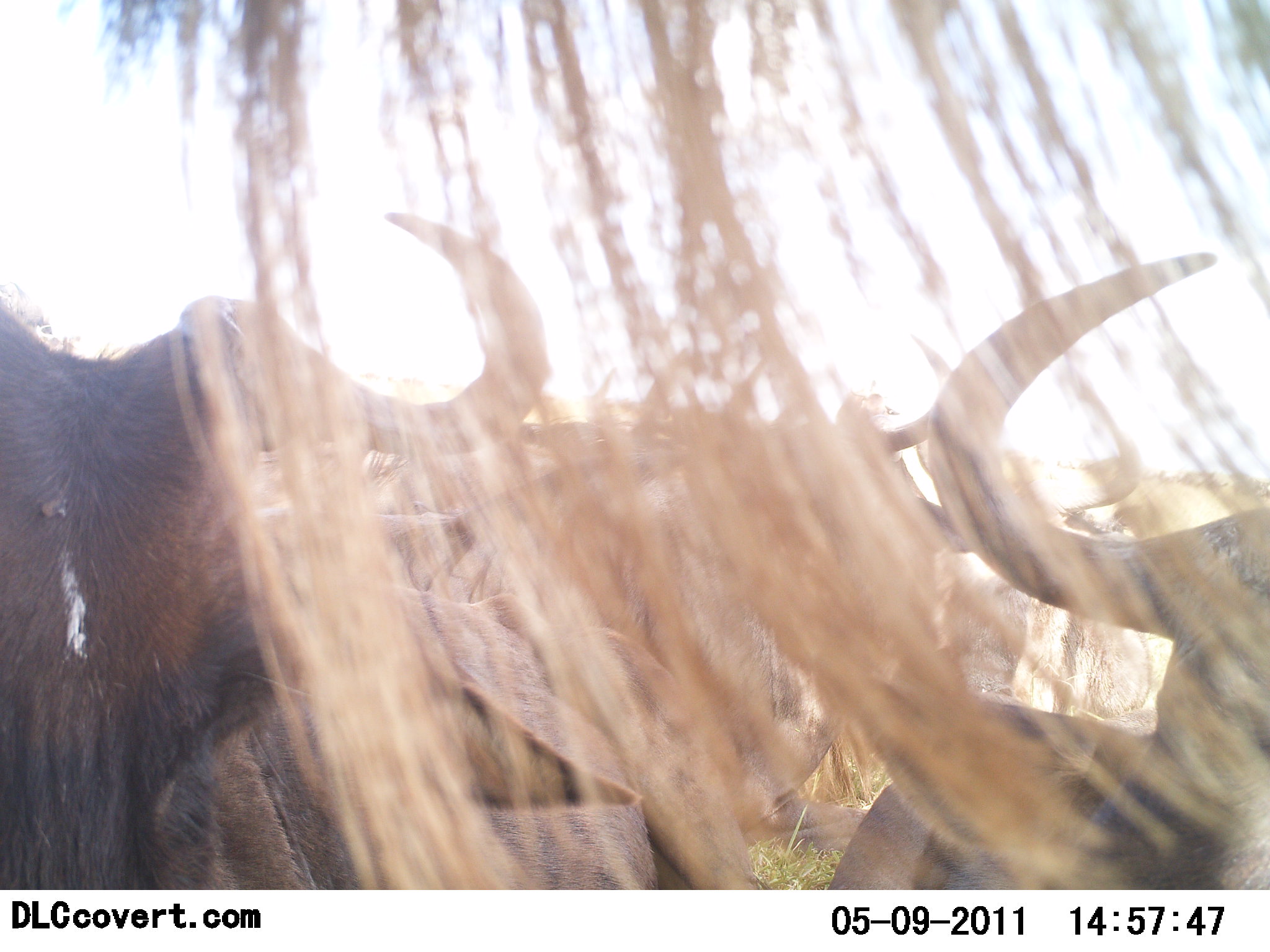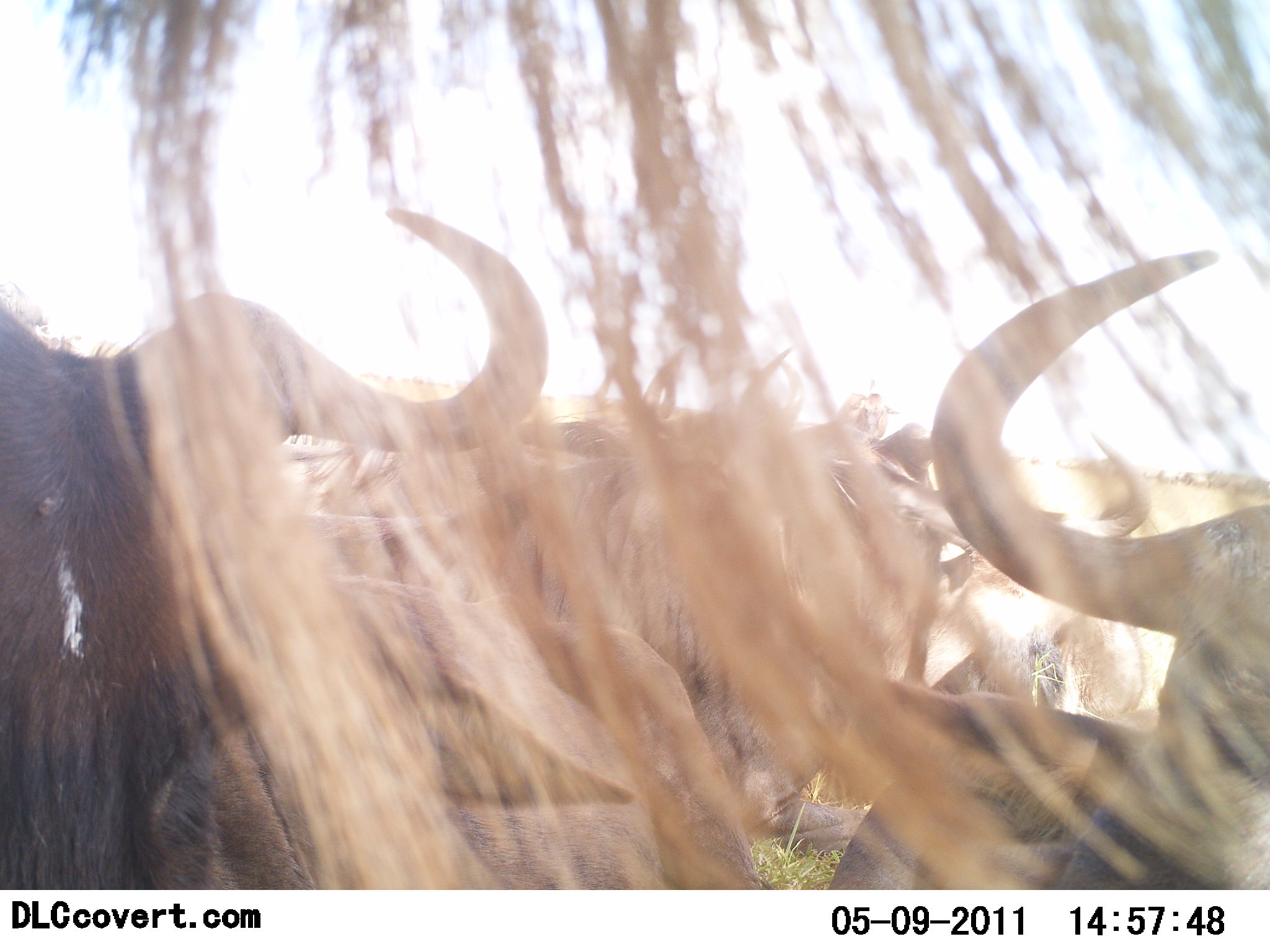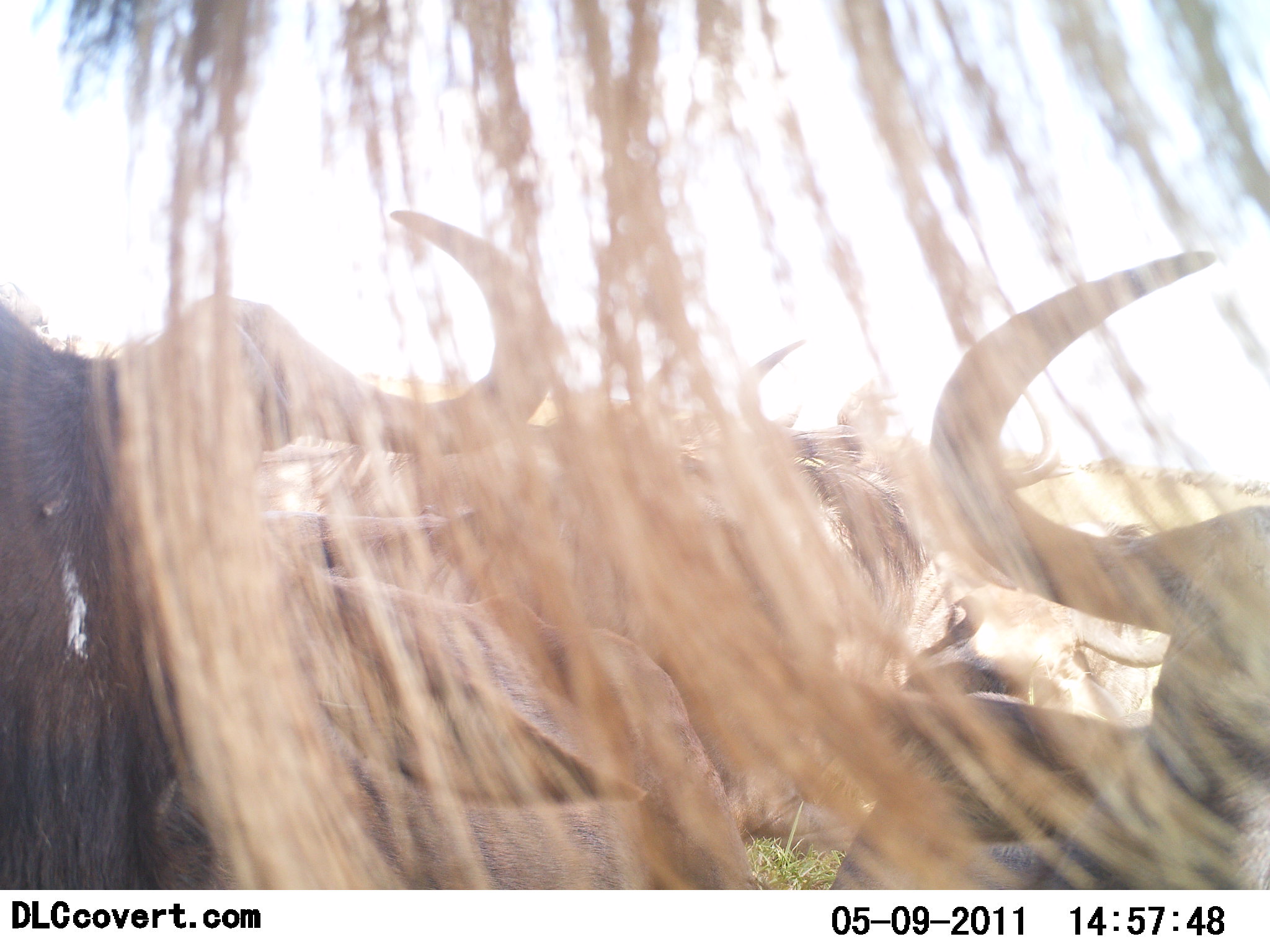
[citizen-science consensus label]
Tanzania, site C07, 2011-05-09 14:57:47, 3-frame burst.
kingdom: Animalia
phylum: Chordata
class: Mammalia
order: Artiodactyla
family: Bovidae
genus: Connochaetes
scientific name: Connochaetes taurinus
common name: blue wildebeest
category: wildebeest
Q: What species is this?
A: Wildebeest (blue wildebeest) (Connochaetes taurinus).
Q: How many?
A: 4.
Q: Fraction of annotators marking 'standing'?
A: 64%.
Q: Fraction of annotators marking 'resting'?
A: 55%.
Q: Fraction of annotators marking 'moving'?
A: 9%.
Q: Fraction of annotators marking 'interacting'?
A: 0%.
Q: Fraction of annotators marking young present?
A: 0%.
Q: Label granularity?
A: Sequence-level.